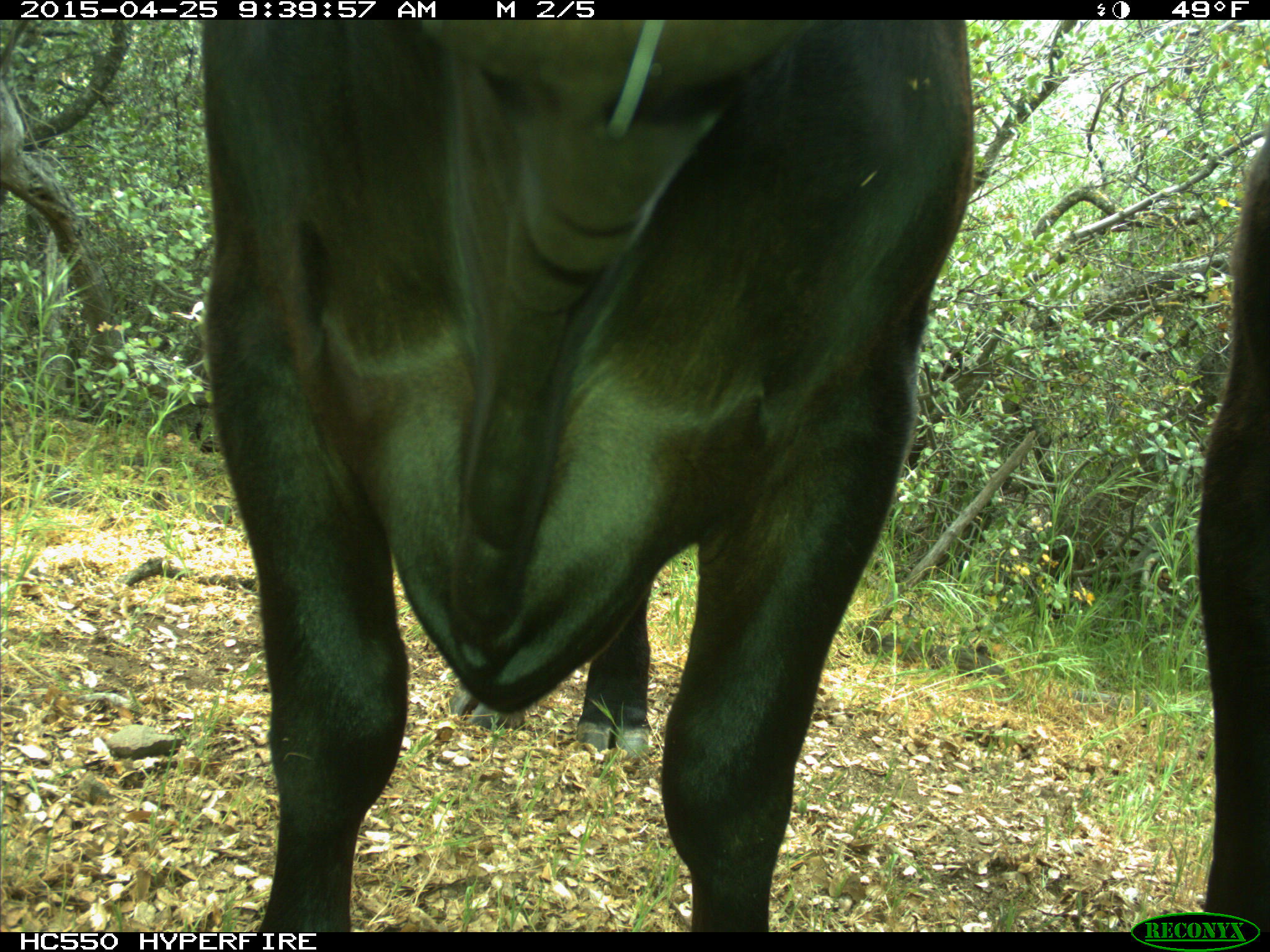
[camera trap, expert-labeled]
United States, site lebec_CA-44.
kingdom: Animalia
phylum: Chordata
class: Mammalia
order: Artiodactyla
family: Suidae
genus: Sus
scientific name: Sus scrofa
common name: wild boar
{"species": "Sus scrofa (wild boar)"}